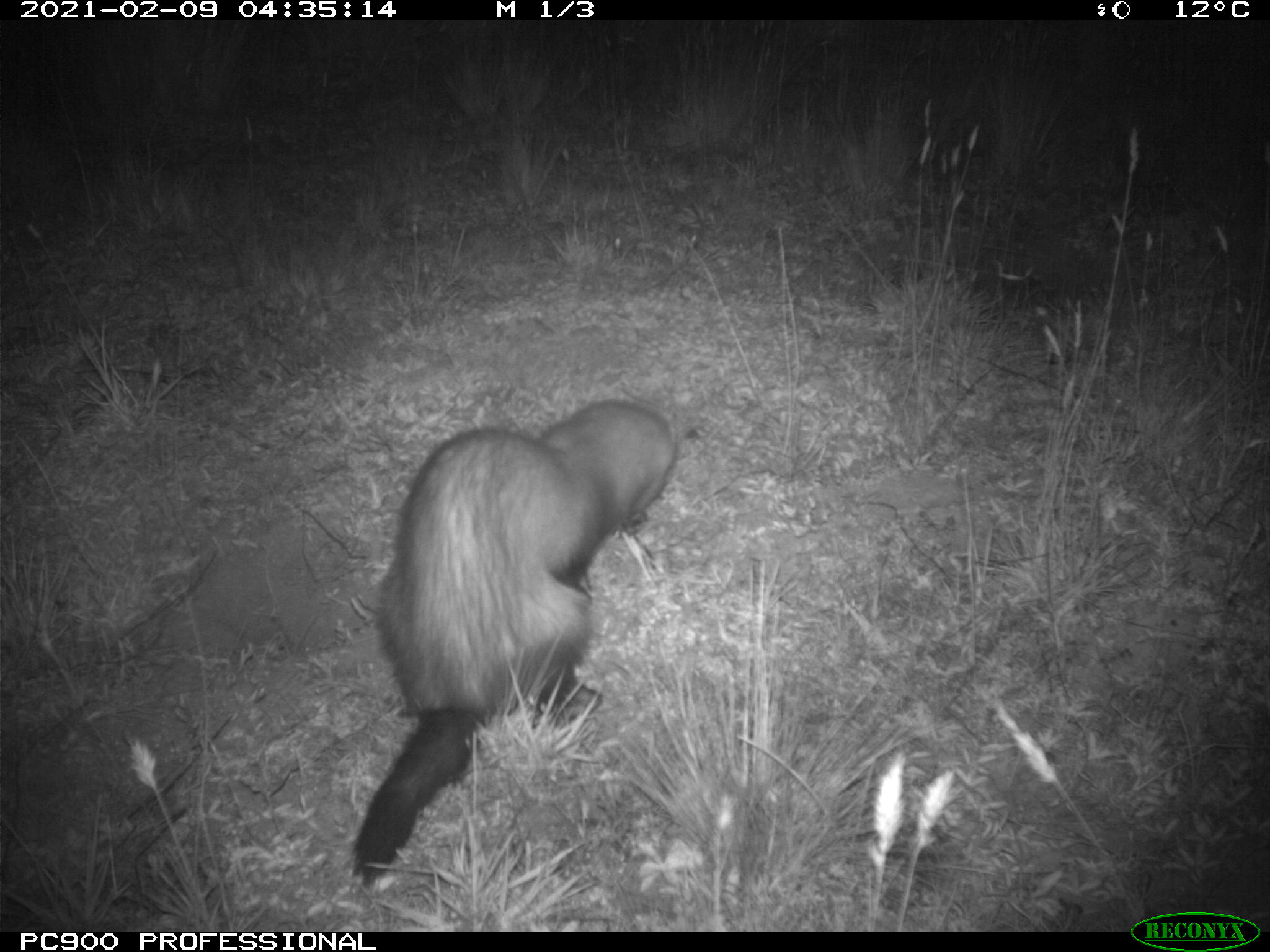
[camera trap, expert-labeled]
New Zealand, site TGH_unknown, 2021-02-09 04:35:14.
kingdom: Animalia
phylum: Chordata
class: Mammalia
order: Carnivora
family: Mustelidae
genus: Mustela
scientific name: Mustela furo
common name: ferret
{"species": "ferret (Mustela furo)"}